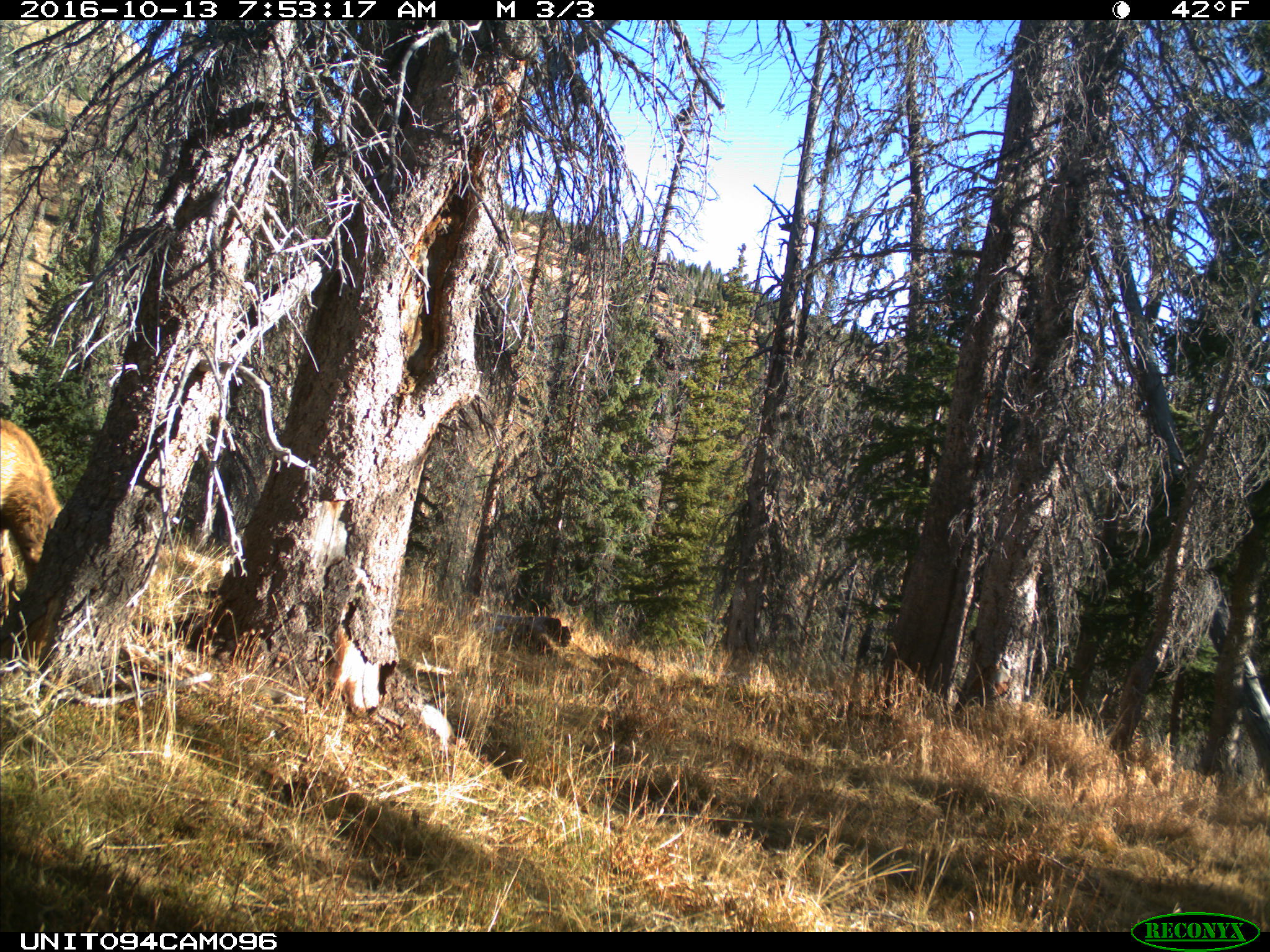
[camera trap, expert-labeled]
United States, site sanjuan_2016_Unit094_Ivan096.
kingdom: Animalia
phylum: Chordata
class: Mammalia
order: Artiodactyla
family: Cervidae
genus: Cervus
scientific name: Cervus elaphus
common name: red deer